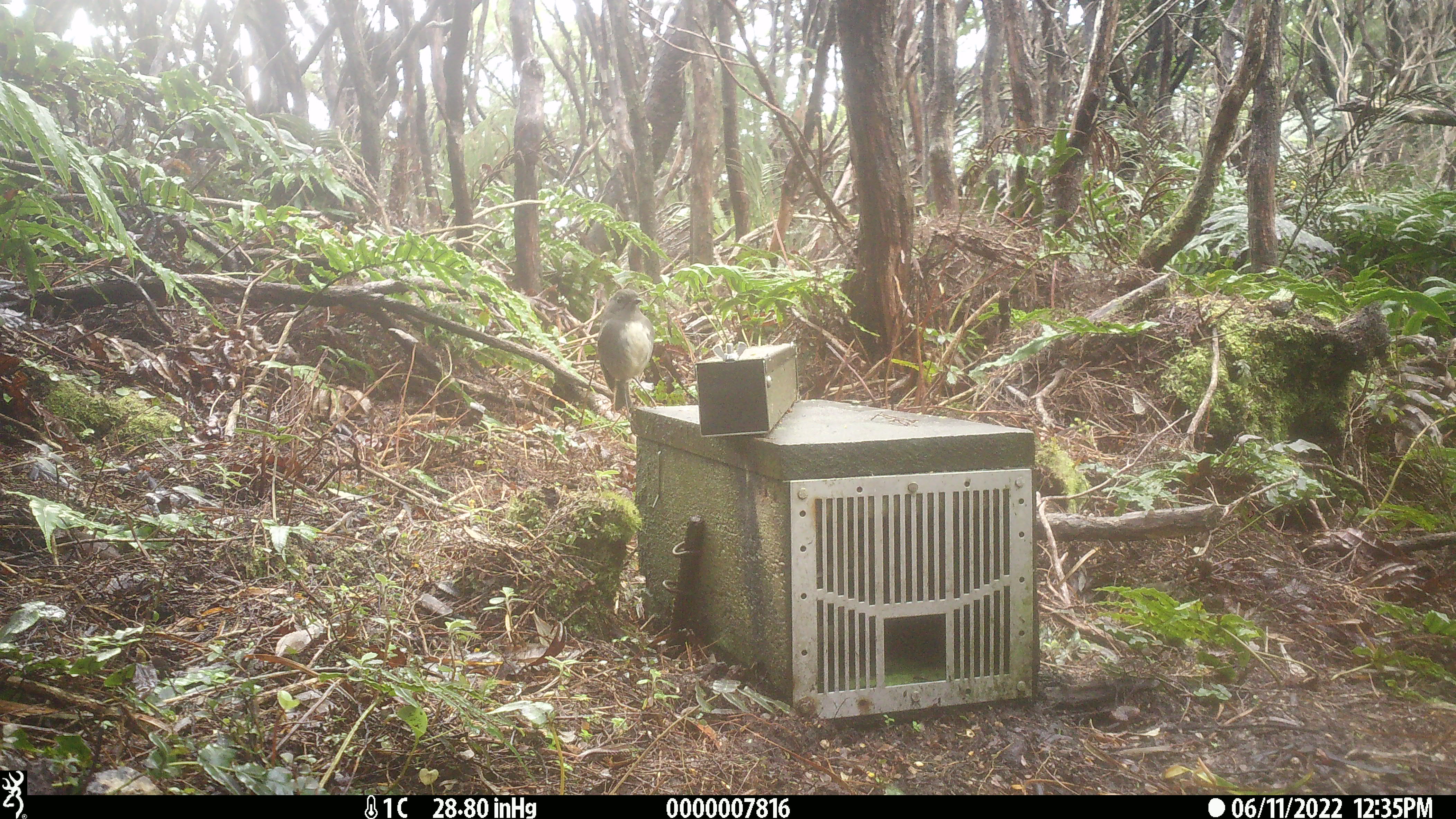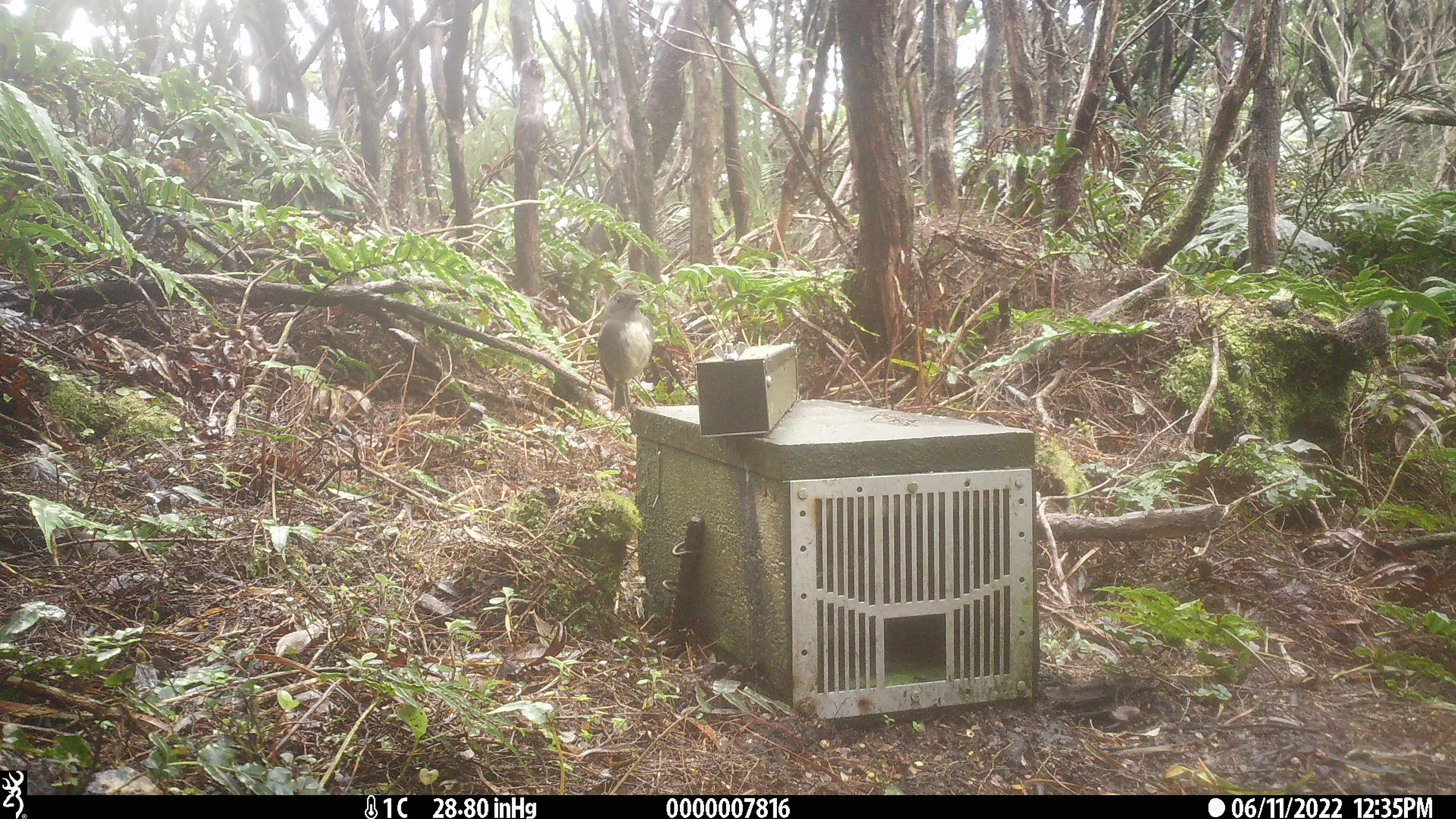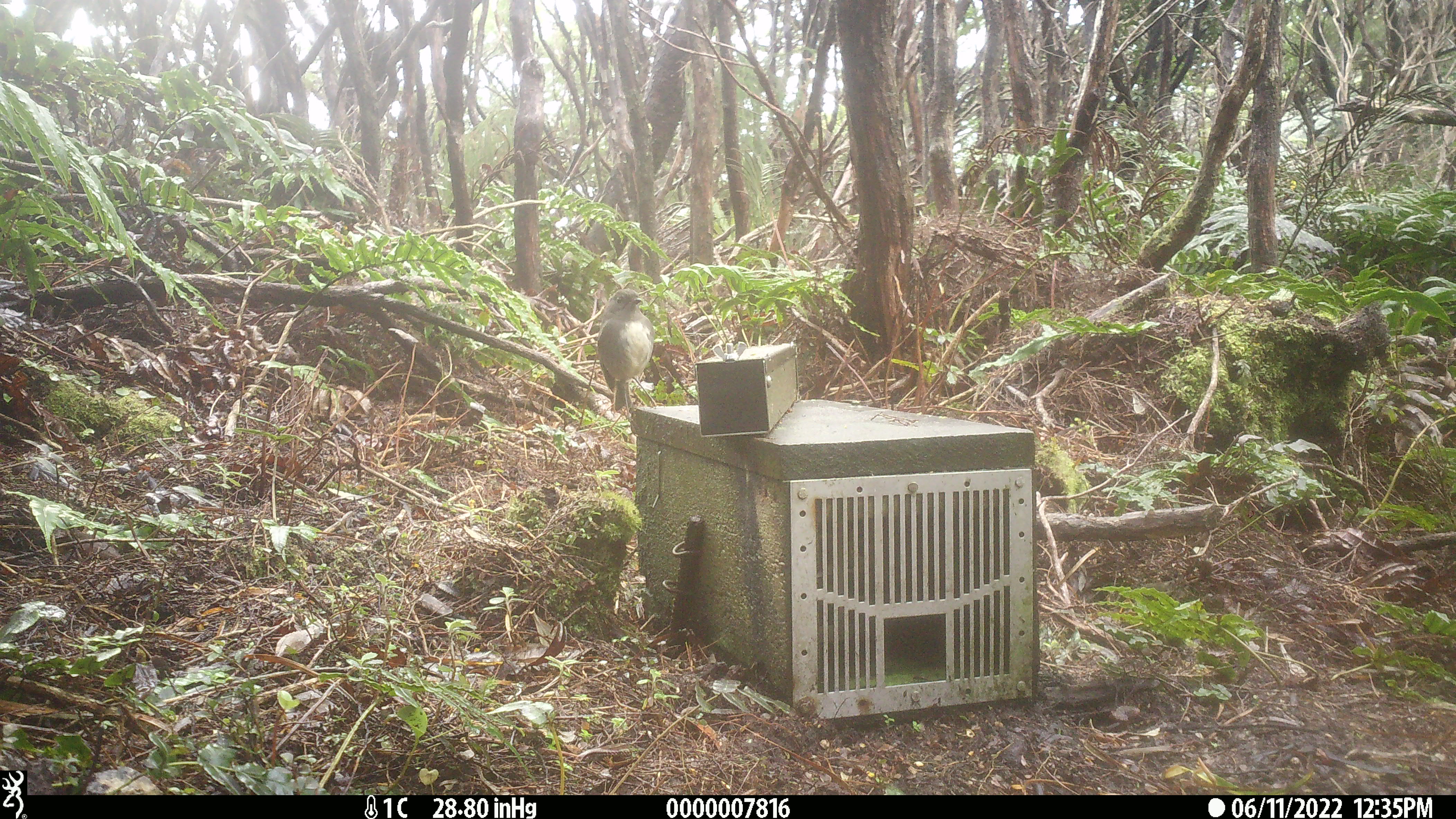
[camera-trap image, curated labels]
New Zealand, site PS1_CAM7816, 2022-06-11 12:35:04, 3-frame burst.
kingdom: Animalia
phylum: Chordata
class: Aves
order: Passeriformes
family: Petroicidae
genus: Petroica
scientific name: Petroica australis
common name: new zealand robin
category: robin